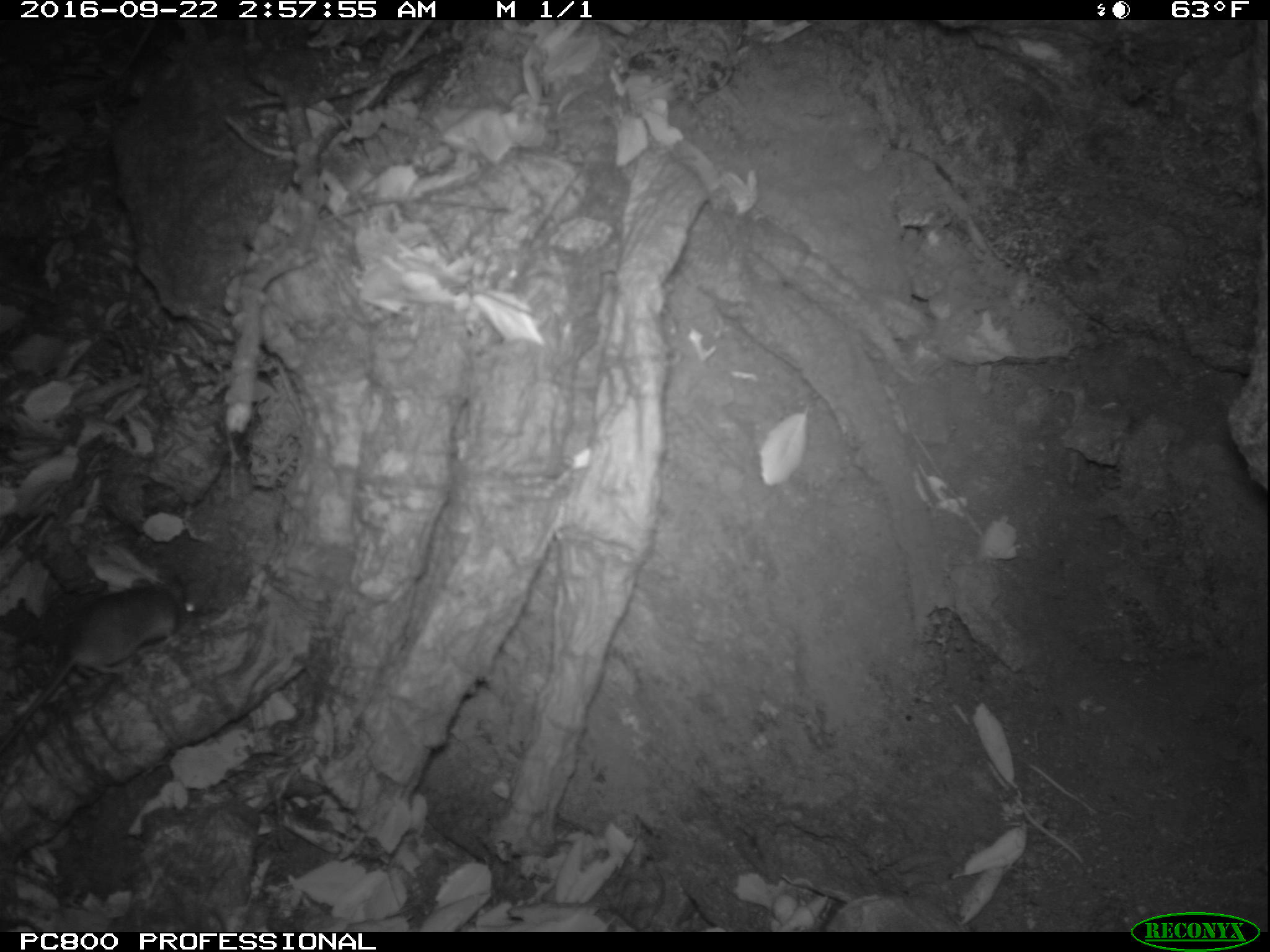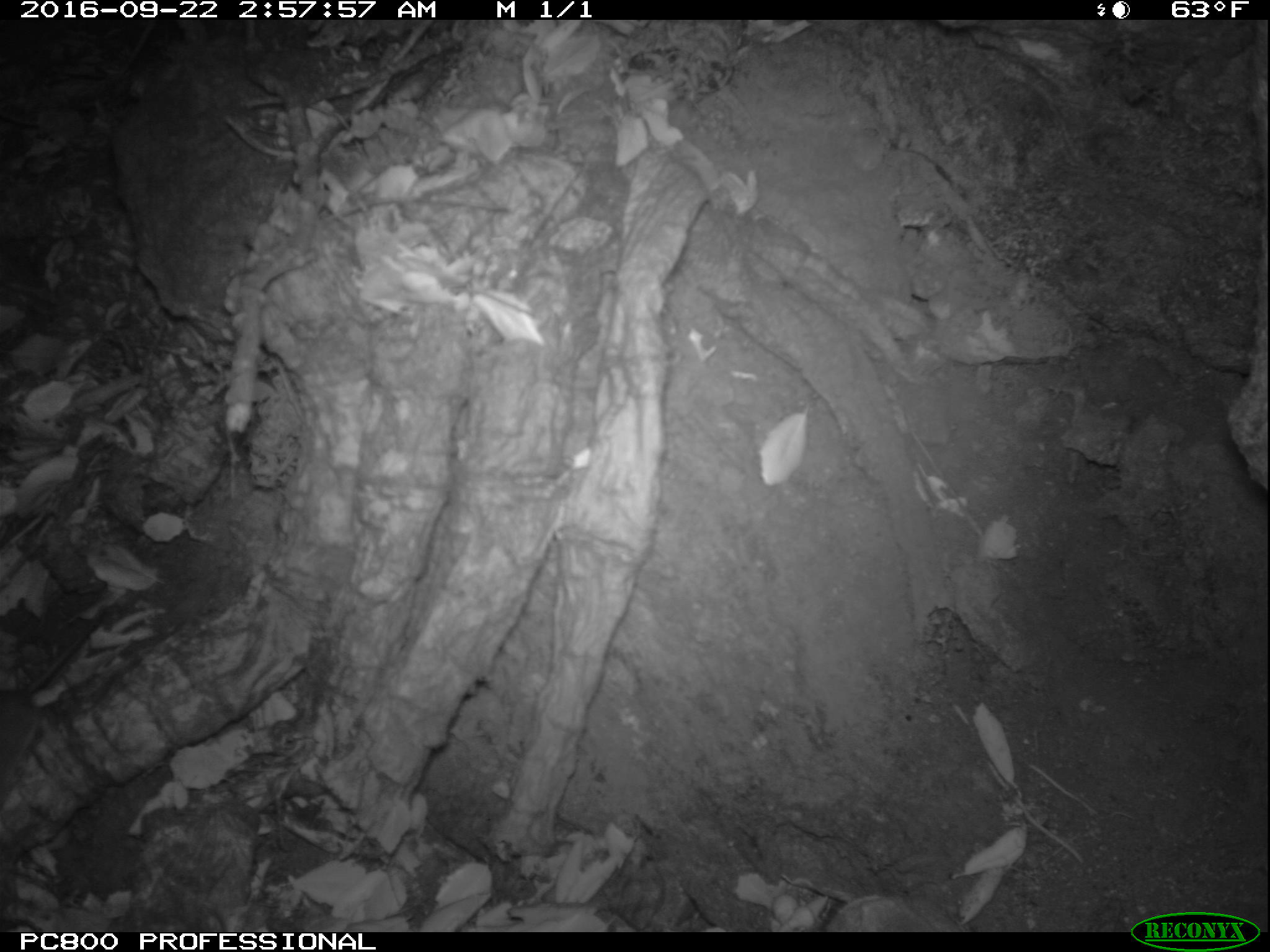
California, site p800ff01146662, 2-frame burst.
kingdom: Animalia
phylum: Chordata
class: Mammalia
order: Rodentia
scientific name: Rodentia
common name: rodent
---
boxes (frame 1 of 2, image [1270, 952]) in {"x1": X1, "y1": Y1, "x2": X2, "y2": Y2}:
rodent: {"x1": 0, "y1": 570, "x2": 200, "y2": 745}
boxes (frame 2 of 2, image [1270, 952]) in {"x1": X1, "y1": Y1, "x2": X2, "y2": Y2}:
rodent: {"x1": 0, "y1": 610, "x2": 102, "y2": 791}